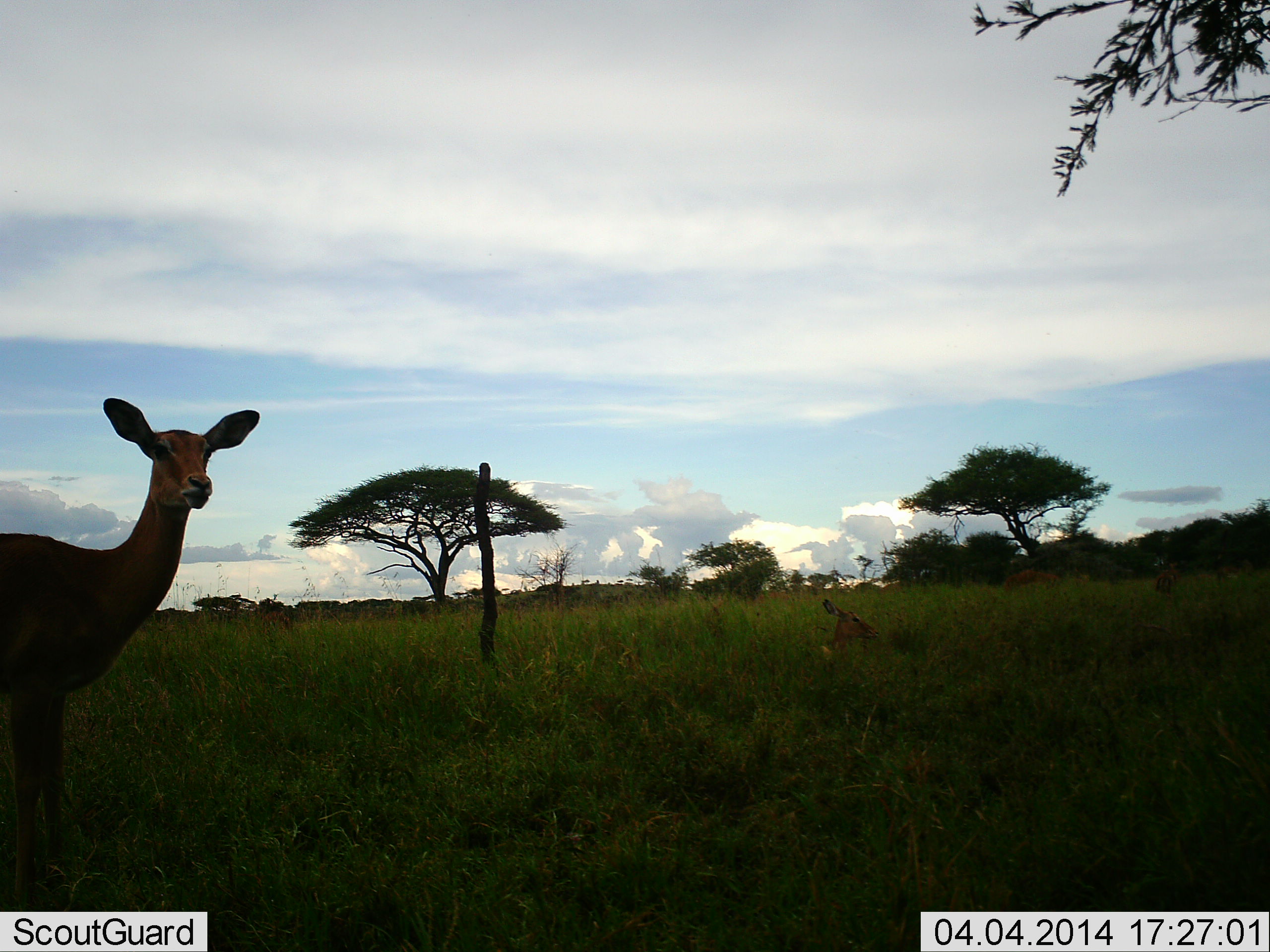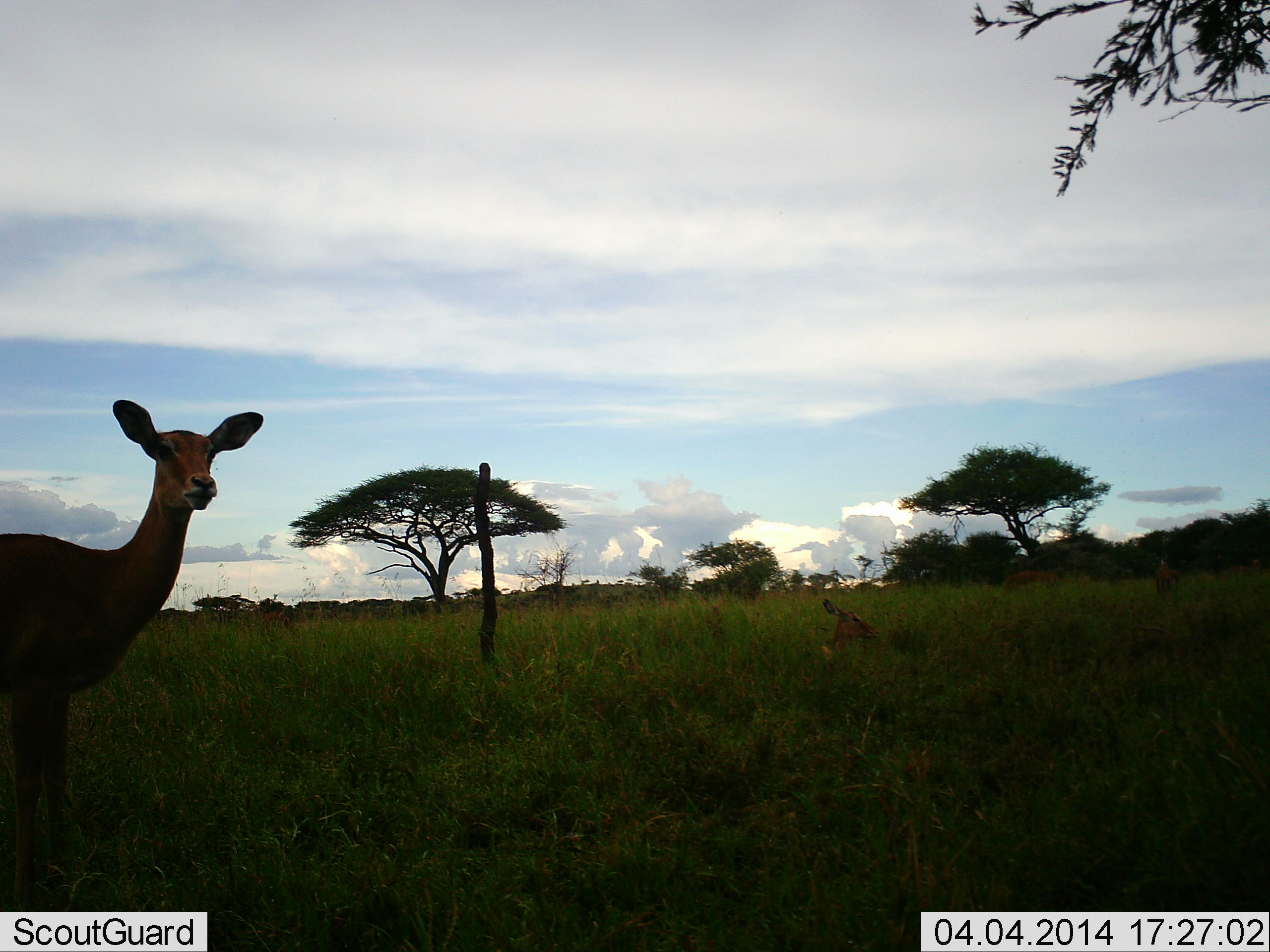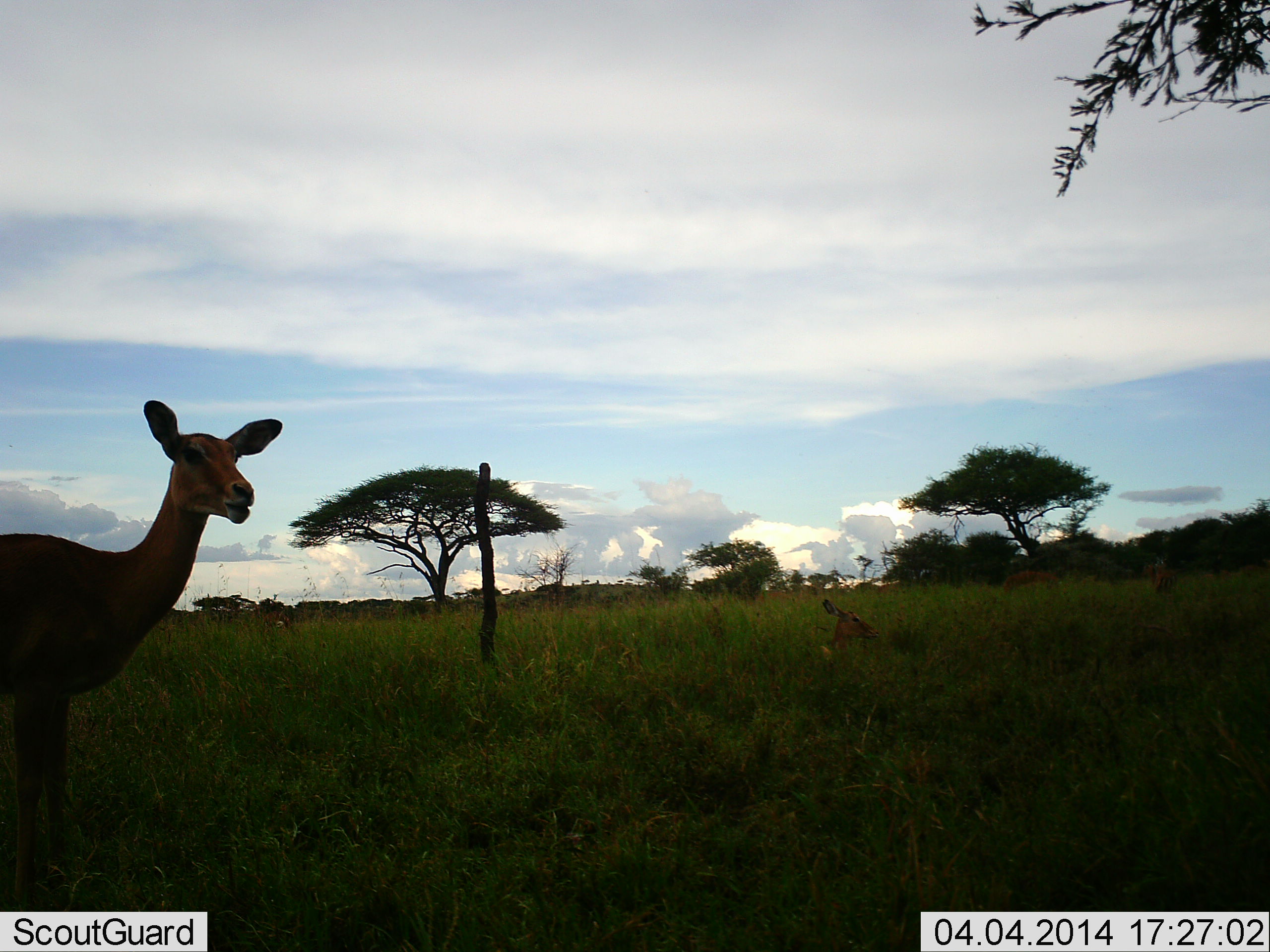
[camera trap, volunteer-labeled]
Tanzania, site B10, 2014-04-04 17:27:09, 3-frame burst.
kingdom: Animalia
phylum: Chordata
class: Mammalia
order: Artiodactyla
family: Bovidae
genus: Aepyceros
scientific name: Aepyceros melampus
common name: impala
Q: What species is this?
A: Impala (Aepyceros melampus).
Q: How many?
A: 4.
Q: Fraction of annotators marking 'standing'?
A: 100%.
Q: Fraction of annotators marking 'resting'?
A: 70%.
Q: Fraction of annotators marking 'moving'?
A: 10%.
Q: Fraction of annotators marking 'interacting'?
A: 10%.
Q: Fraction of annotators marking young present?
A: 10%.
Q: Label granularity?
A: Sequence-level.